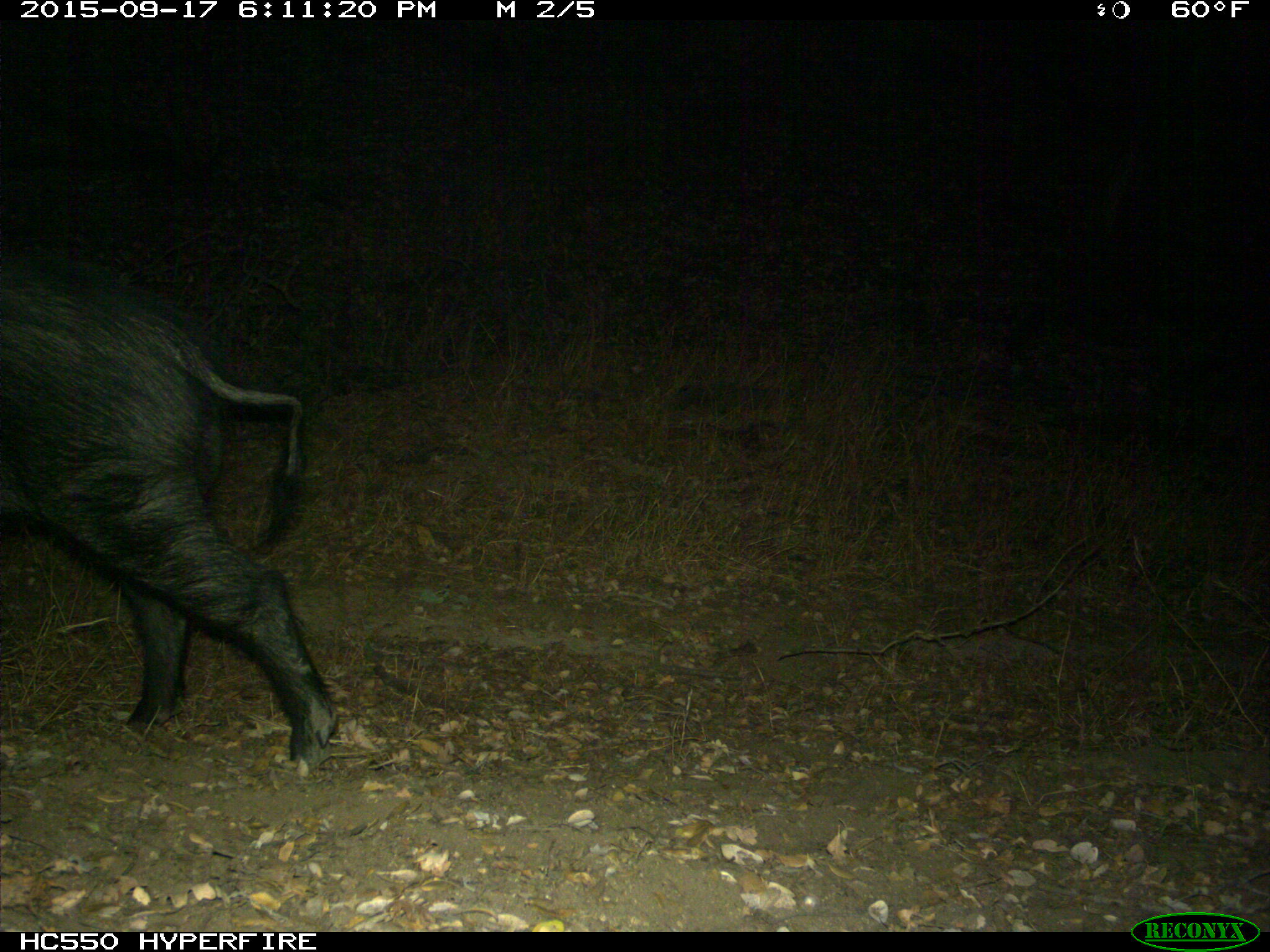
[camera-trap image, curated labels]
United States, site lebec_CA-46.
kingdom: Animalia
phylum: Chordata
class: Mammalia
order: Artiodactyla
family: Suidae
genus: Sus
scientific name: Sus scrofa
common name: wild boar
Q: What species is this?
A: Sus scrofa (wild boar).